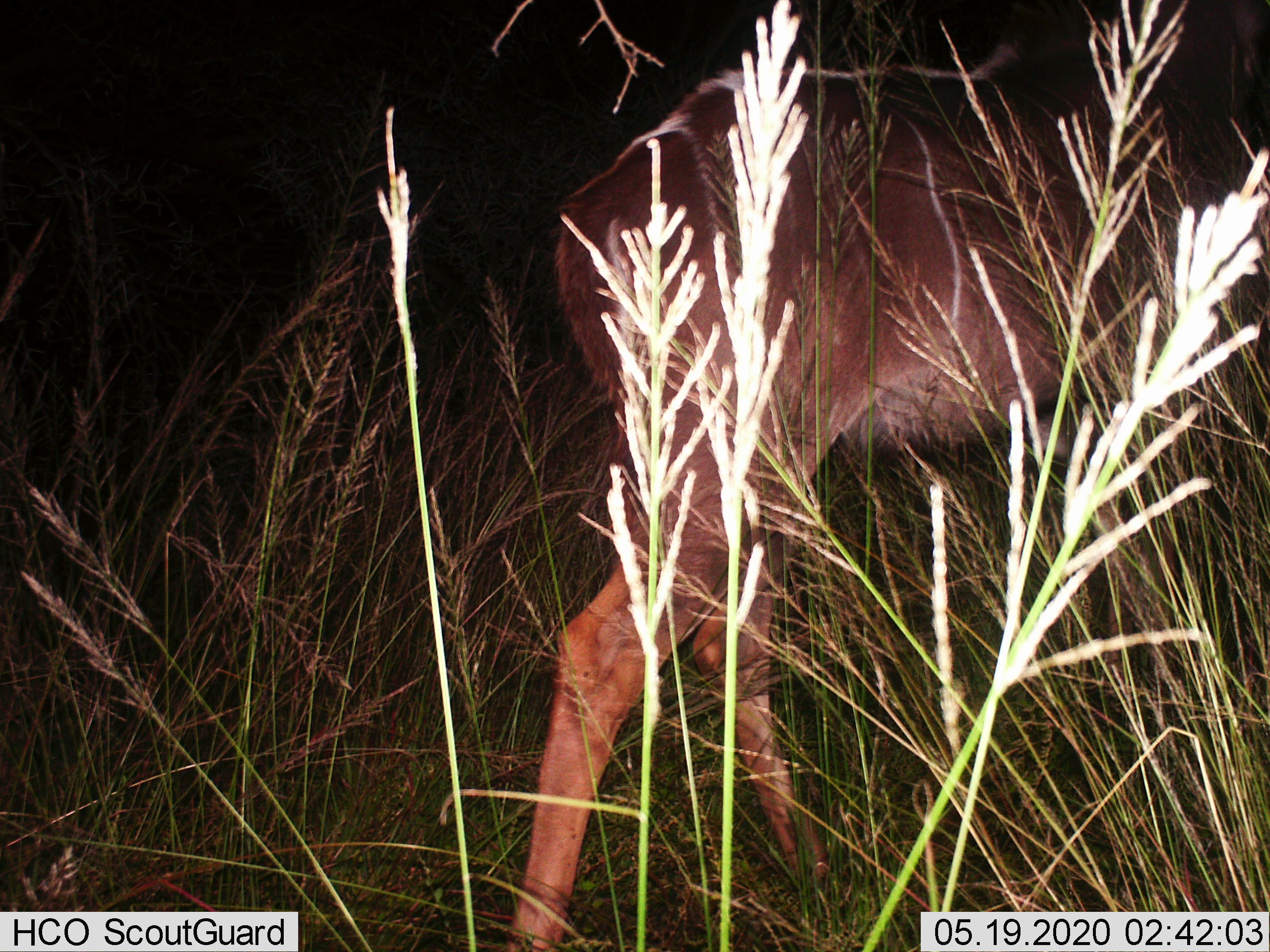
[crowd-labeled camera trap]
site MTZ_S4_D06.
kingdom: Animalia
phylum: Chordata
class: Mammalia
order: Artiodactyla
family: Bovidae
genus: Tragelaphus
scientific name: Tragelaphus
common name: kudu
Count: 1.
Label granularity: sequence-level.